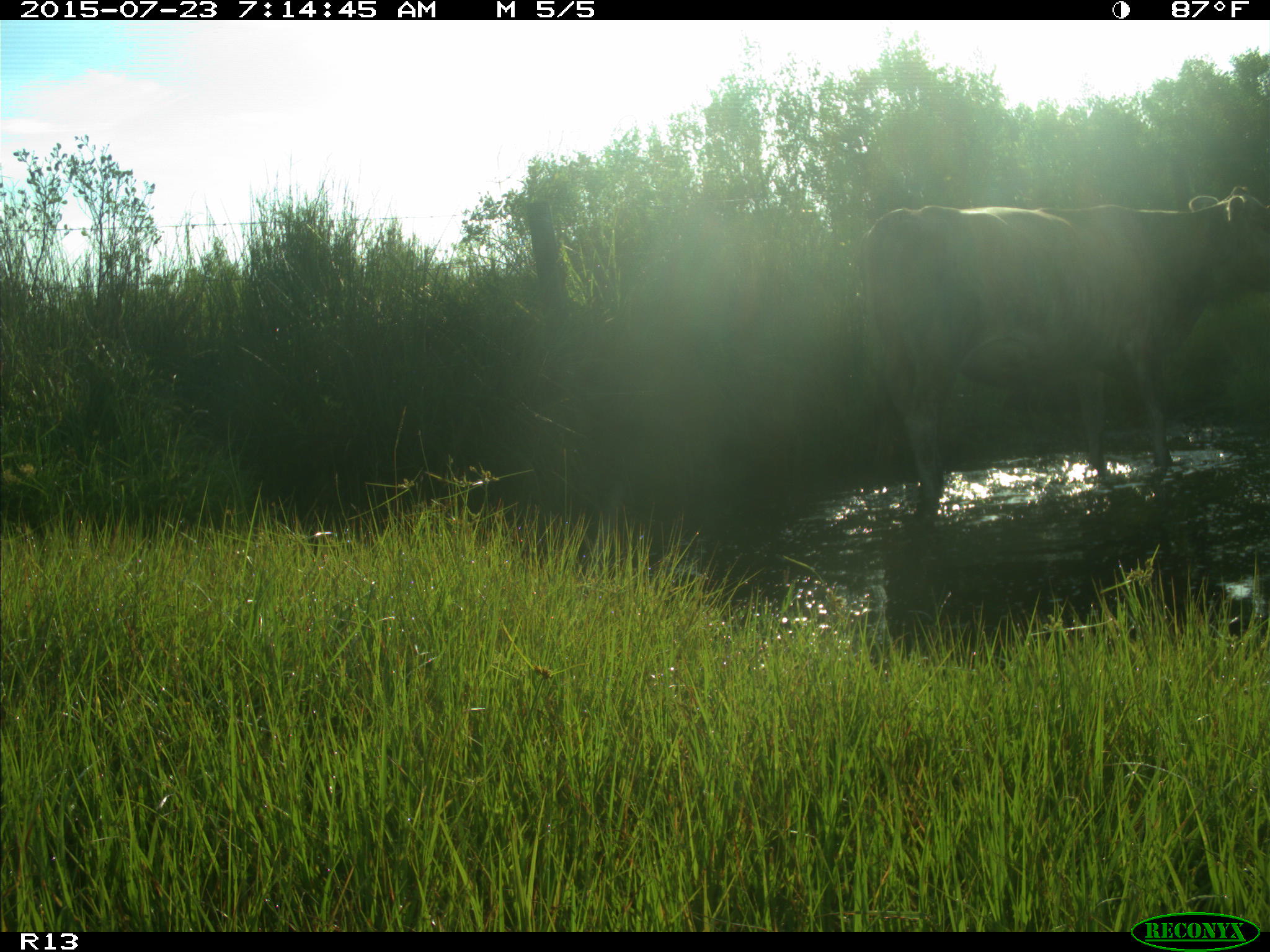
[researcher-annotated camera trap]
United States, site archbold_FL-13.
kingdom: Animalia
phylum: Chordata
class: Mammalia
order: Artiodactyla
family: Bovidae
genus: Bos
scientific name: Bos taurus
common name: domestic cow